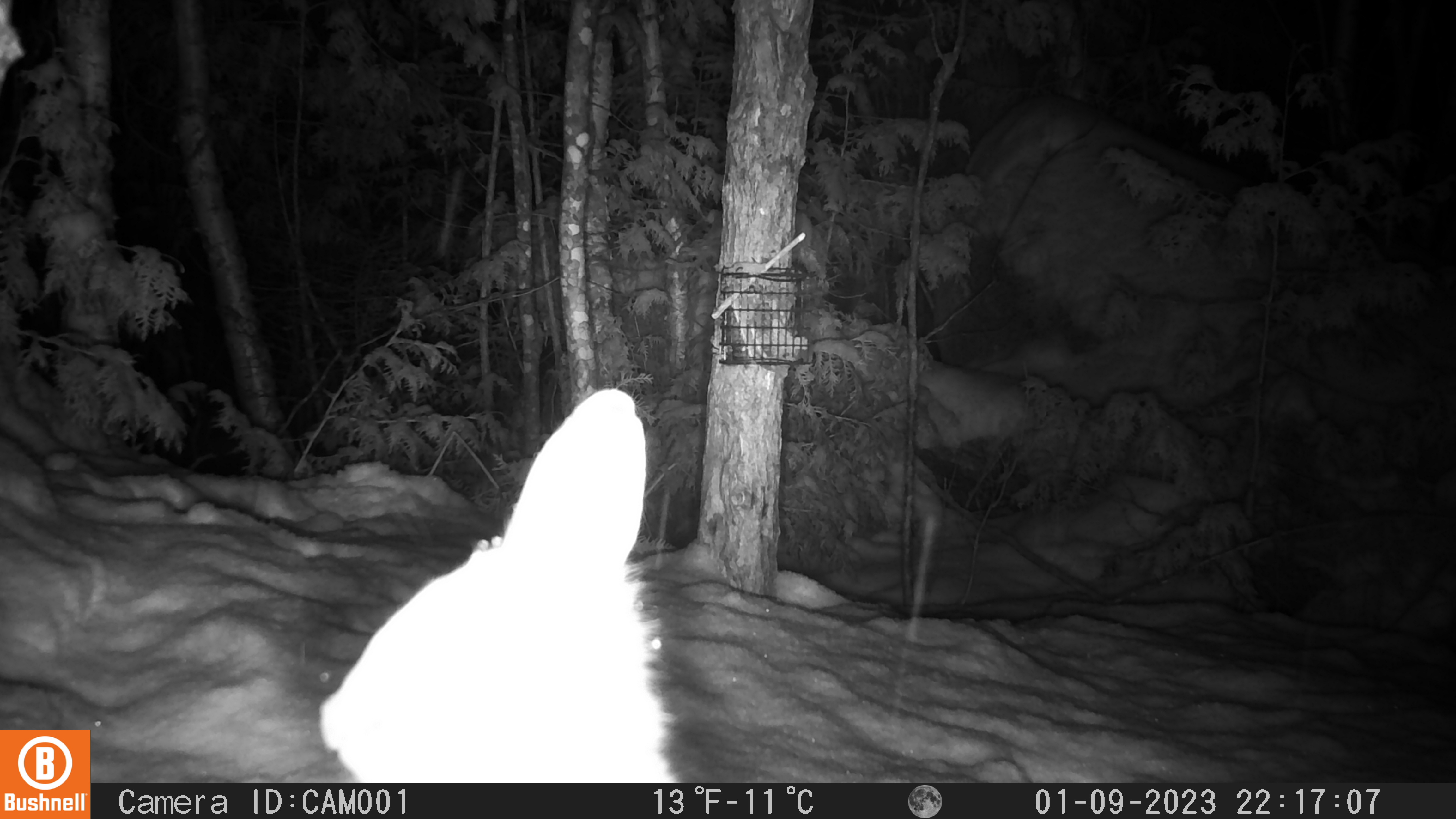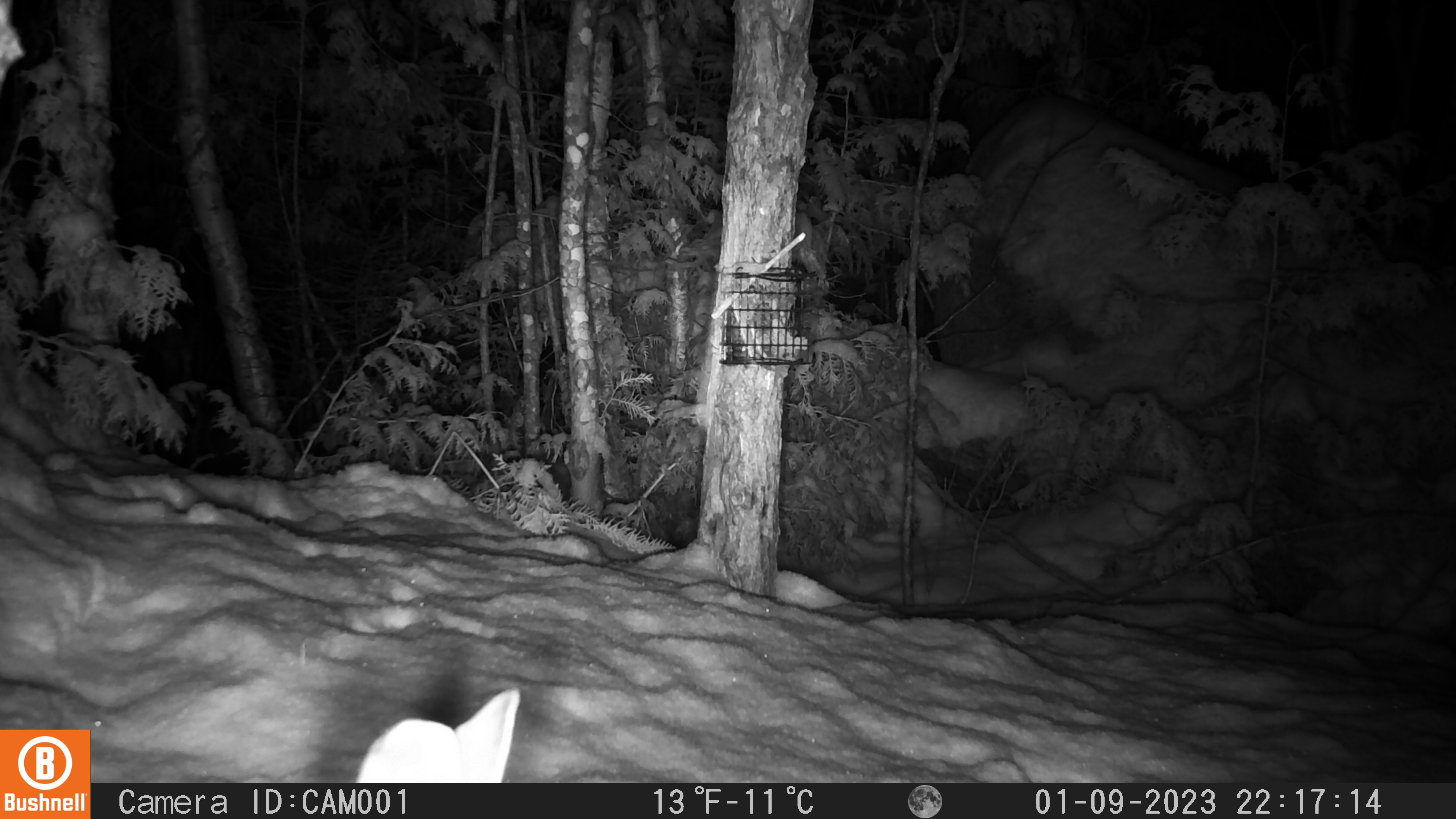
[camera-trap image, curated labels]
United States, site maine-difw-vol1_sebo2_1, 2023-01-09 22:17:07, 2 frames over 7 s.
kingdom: Animalia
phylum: Chordata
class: Mammalia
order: Lagomorpha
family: Leporidae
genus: Lepus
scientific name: Lepus americanus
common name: snowshoe hare